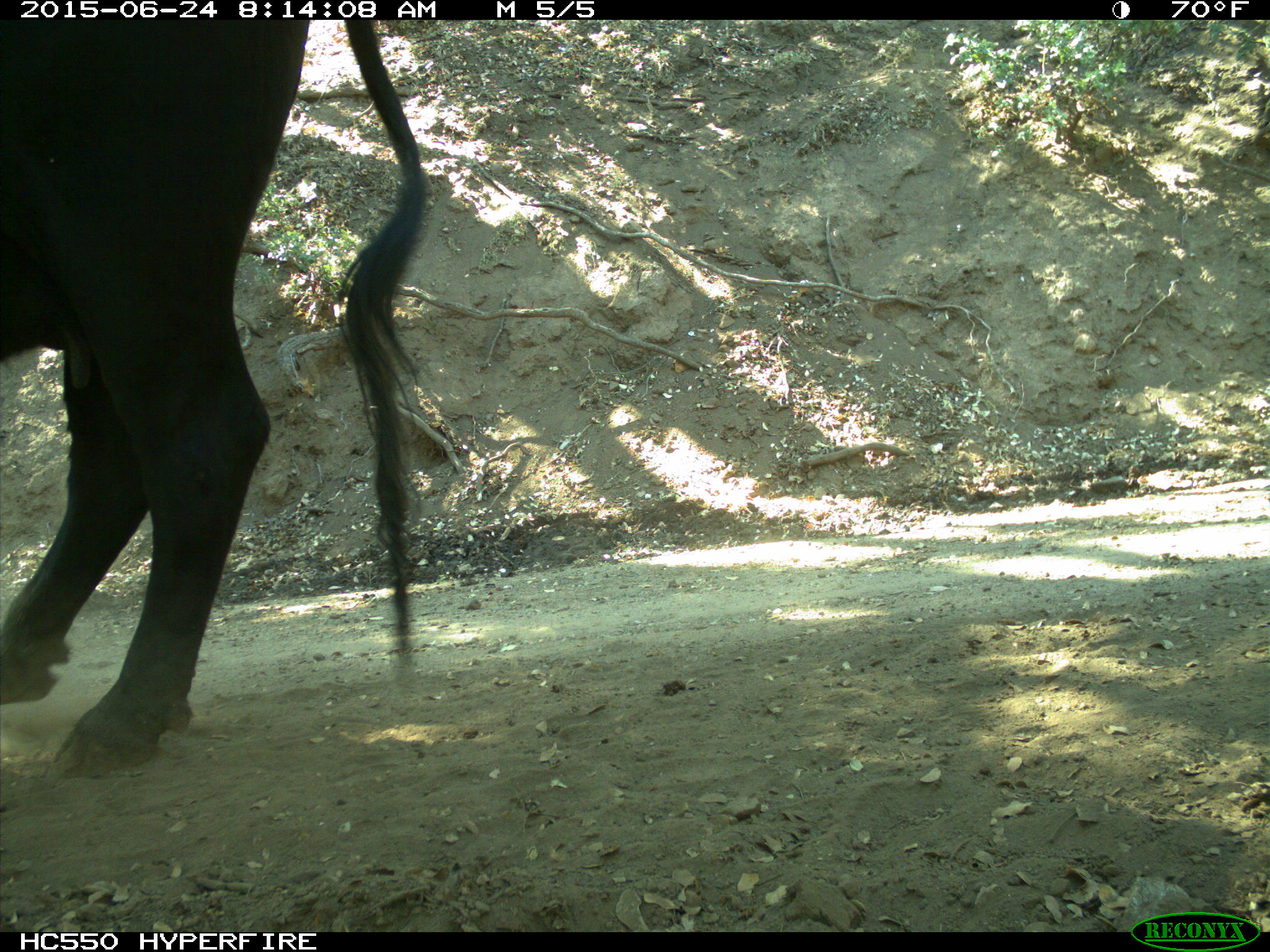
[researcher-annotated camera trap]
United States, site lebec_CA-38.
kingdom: Animalia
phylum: Chordata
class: Mammalia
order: Artiodactyla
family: Bovidae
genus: Bos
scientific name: Bos taurus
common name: domestic cow